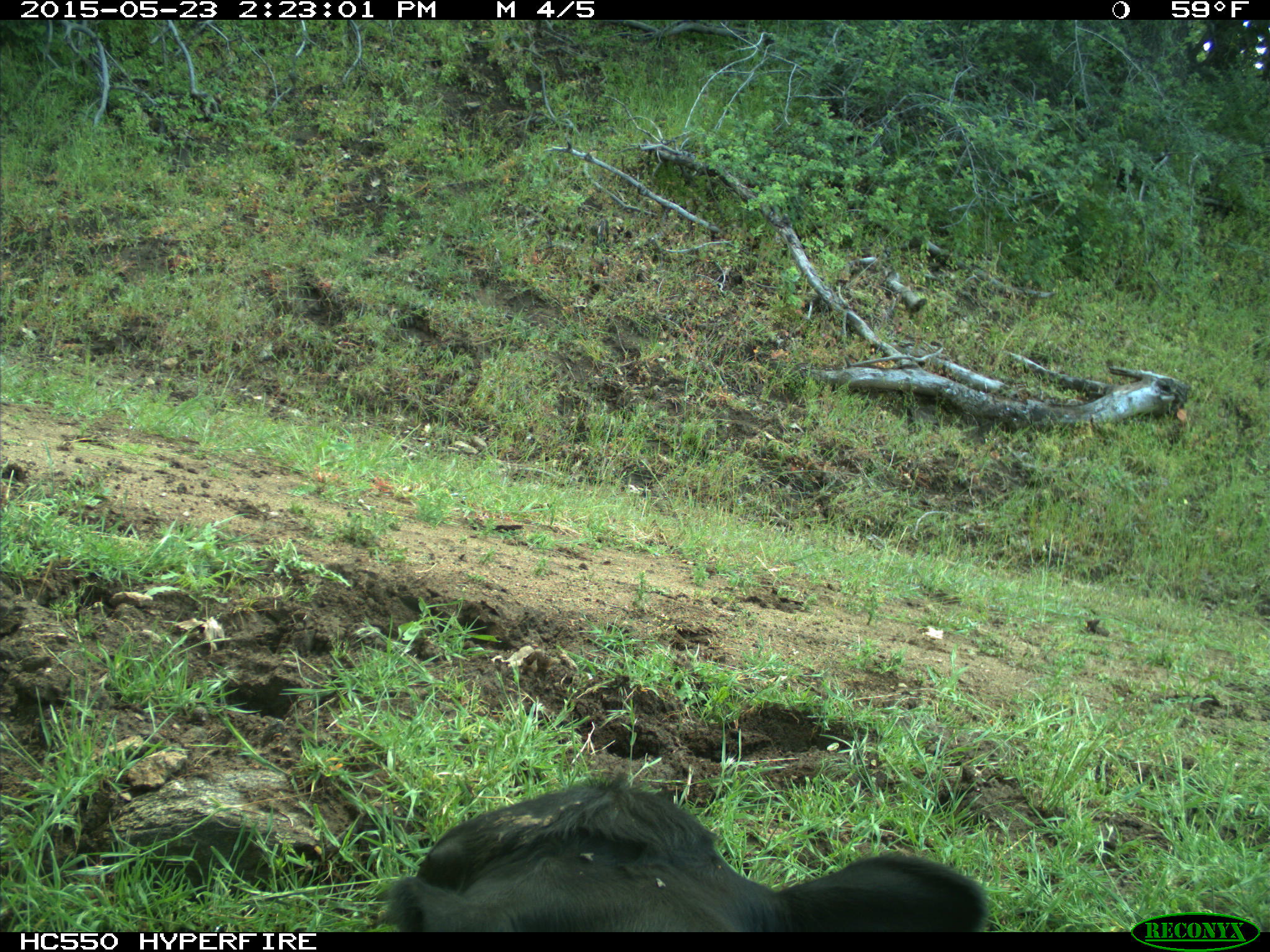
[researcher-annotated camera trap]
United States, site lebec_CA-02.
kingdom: Animalia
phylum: Chordata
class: Mammalia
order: Artiodactyla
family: Bovidae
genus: Bos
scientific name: Bos taurus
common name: domestic cow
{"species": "Bos taurus (domestic cow)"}